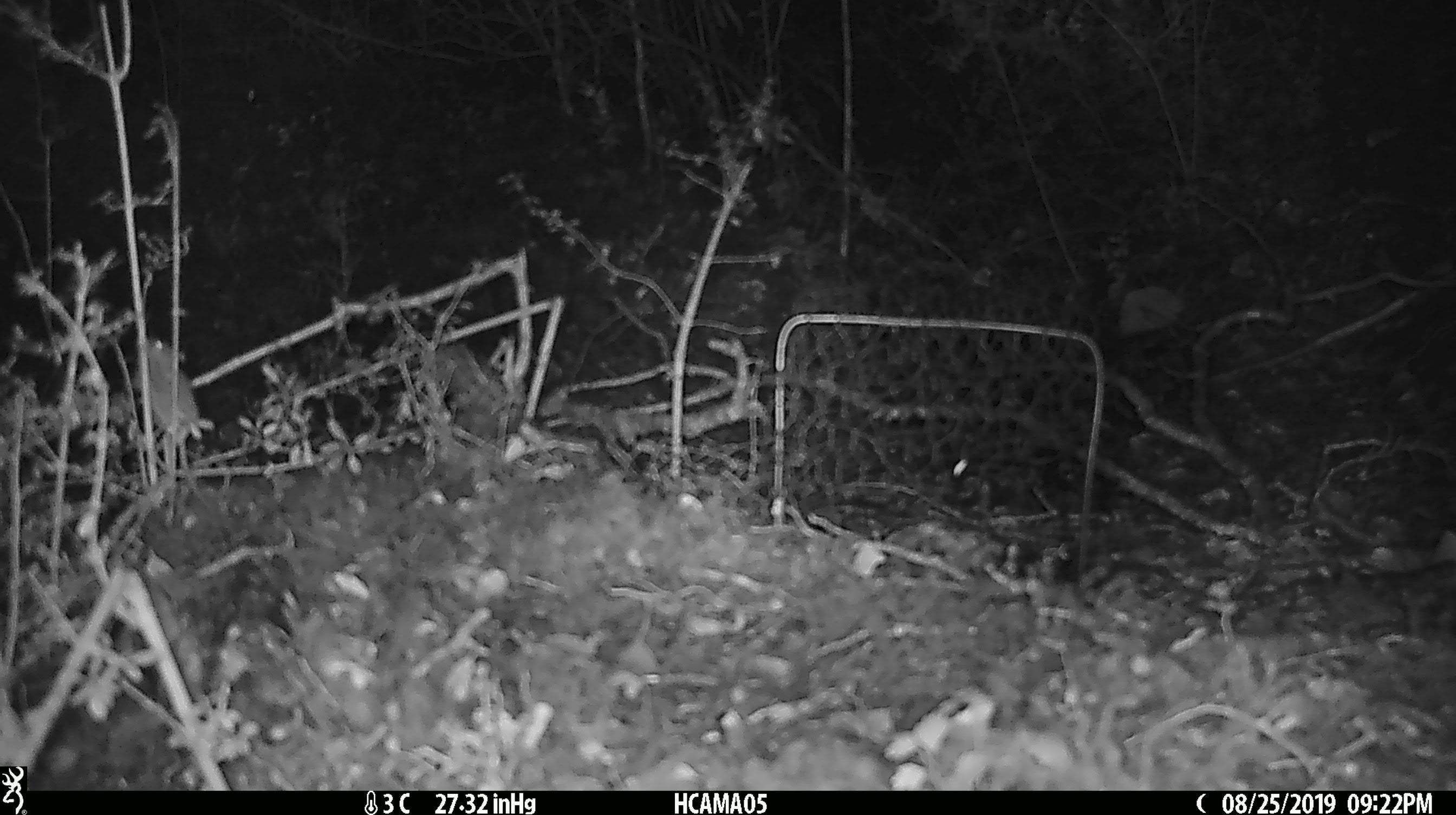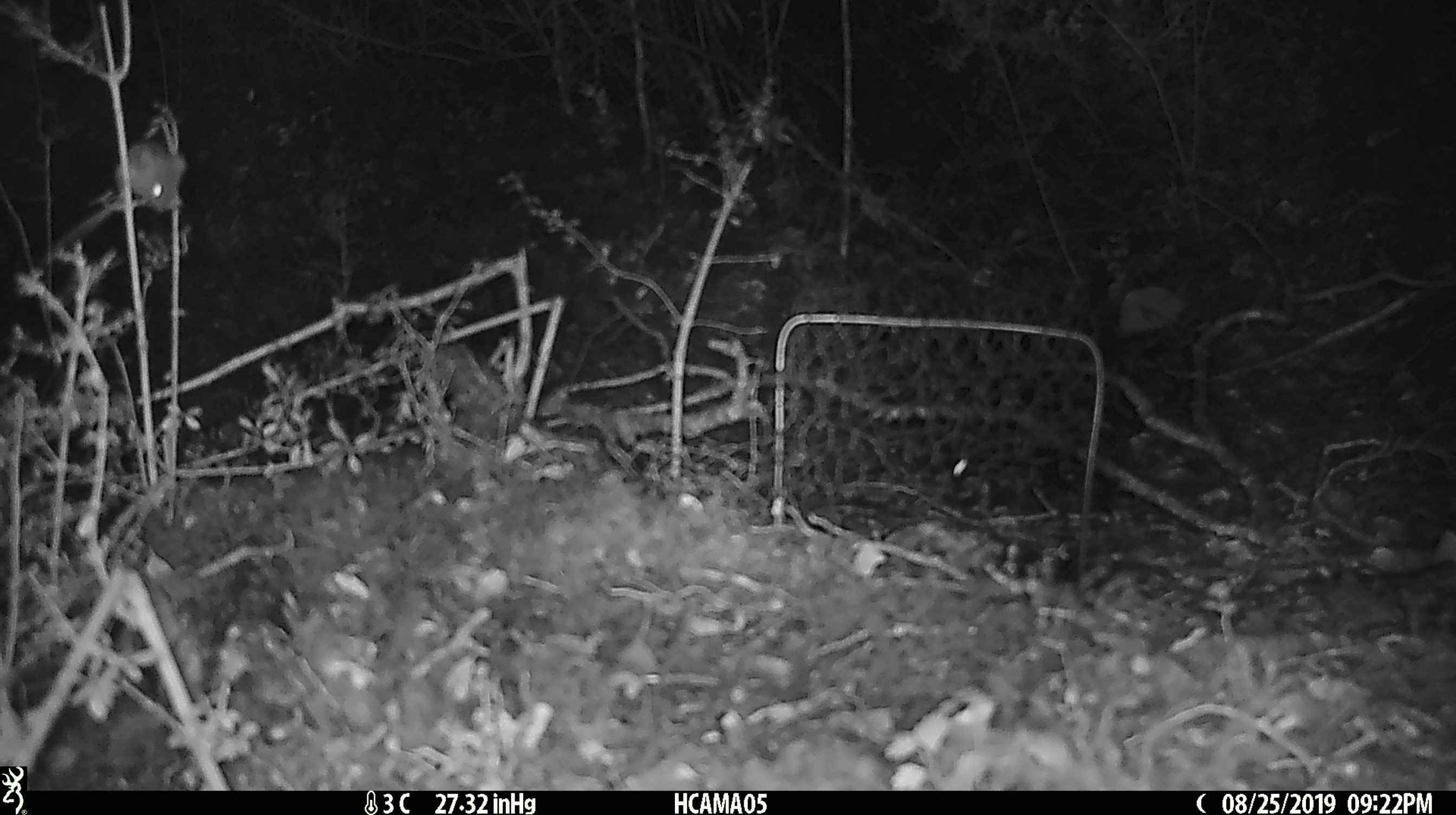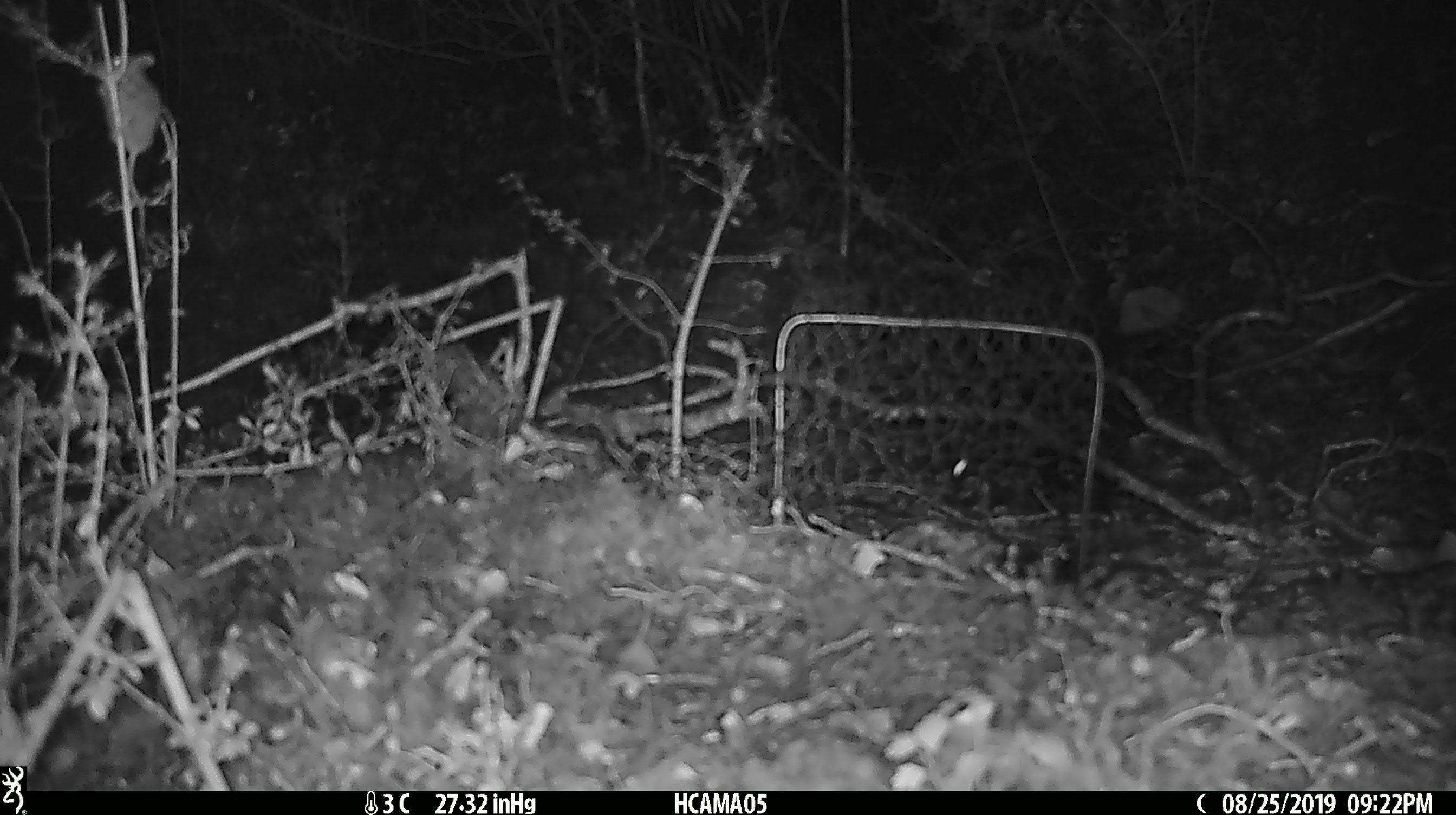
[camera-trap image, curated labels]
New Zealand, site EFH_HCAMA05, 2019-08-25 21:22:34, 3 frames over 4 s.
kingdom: Animalia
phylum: Chordata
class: Mammalia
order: Rodentia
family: Muridae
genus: Mus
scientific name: Mus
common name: mouse